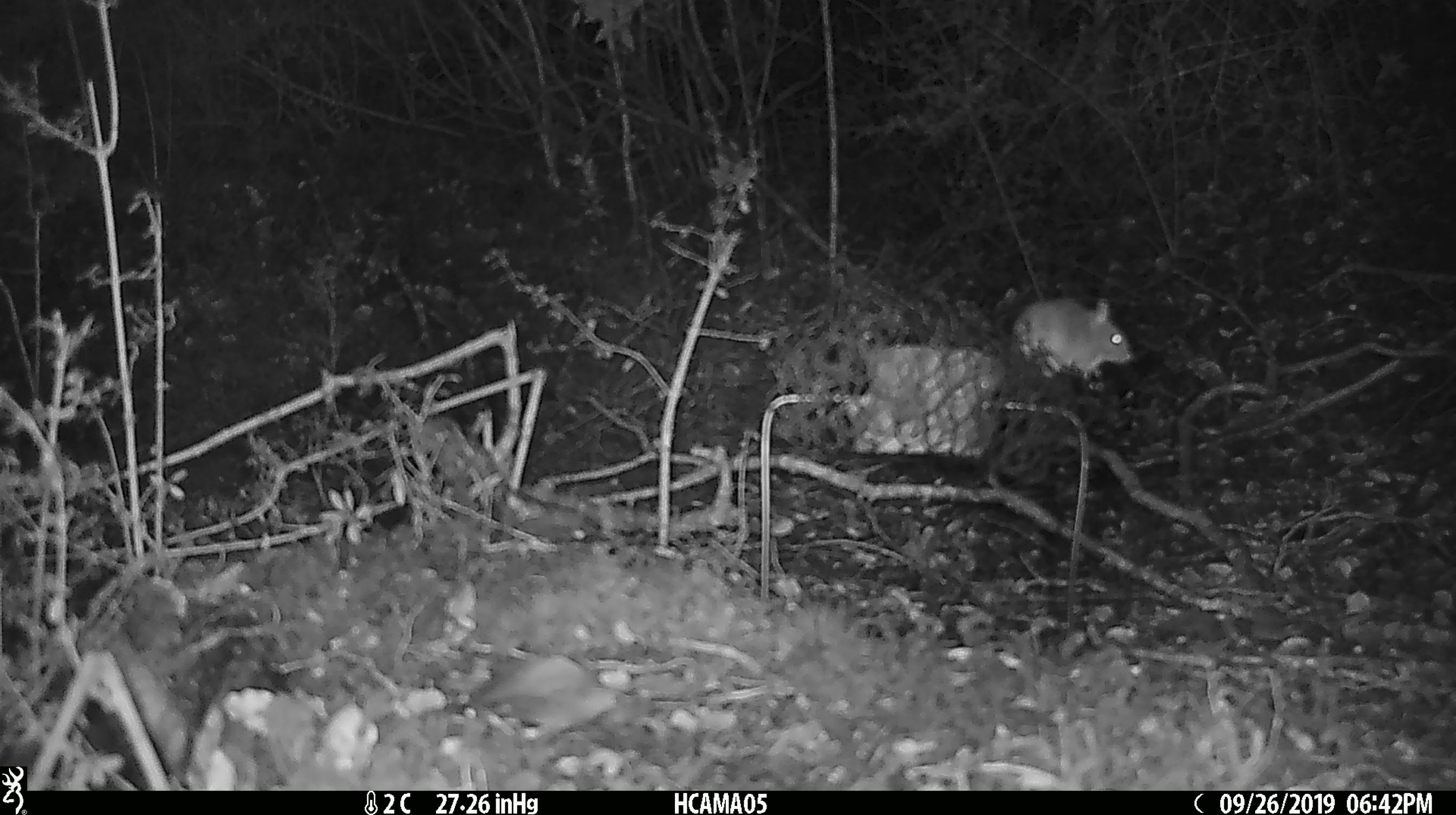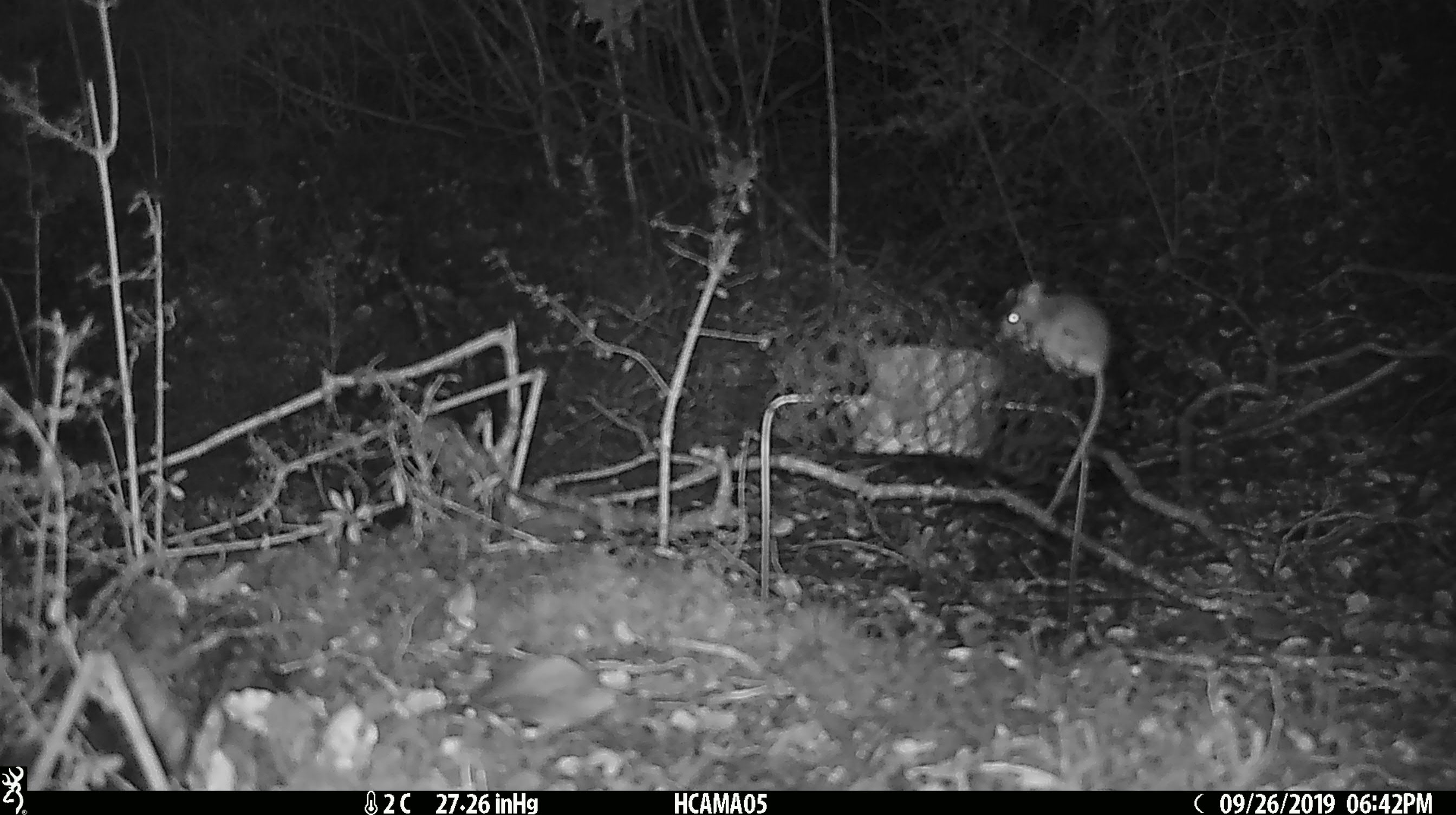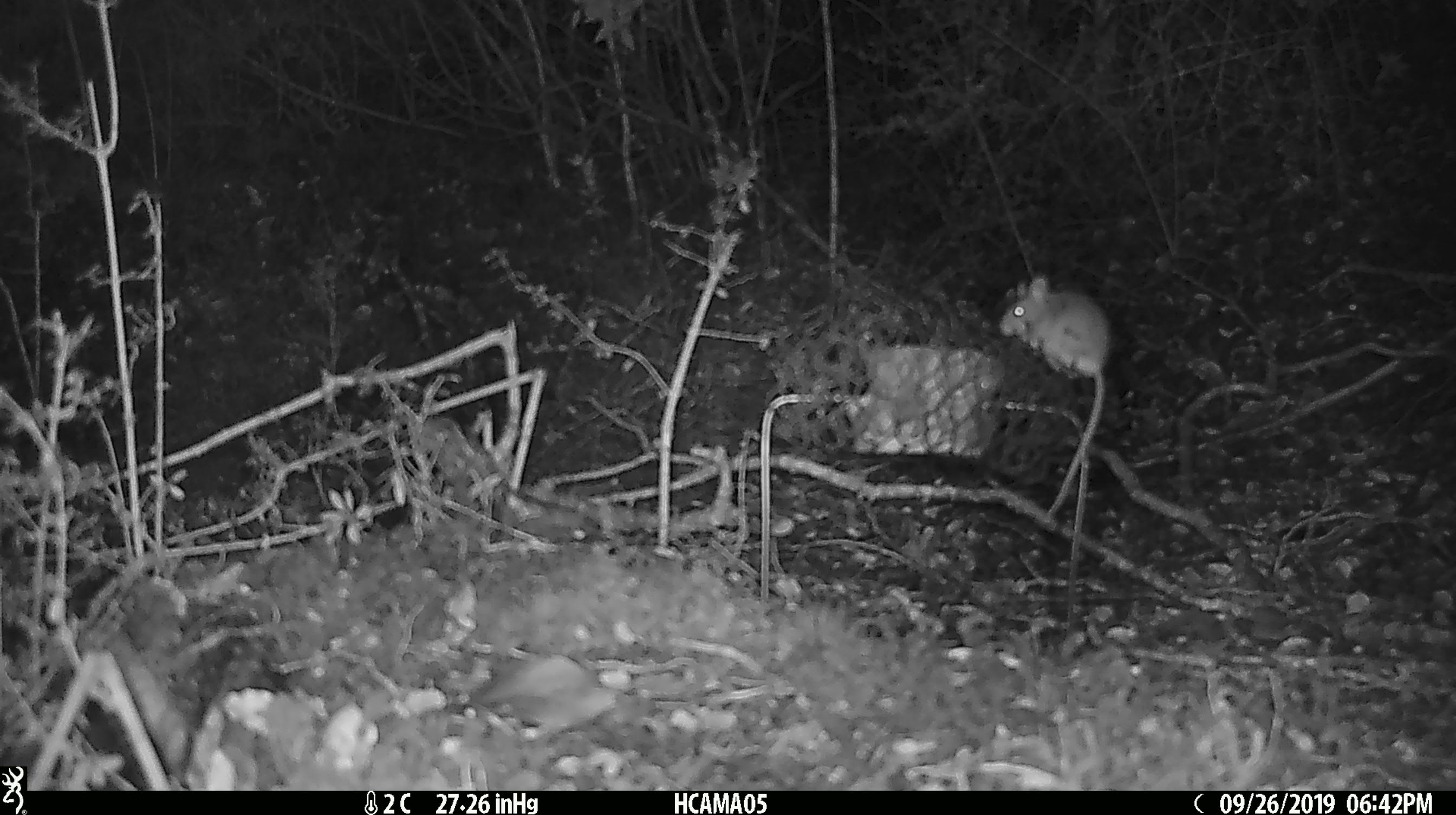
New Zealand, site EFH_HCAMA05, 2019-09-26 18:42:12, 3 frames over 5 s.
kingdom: Animalia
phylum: Chordata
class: Mammalia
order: Rodentia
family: Muridae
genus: Mus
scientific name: Mus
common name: mouse